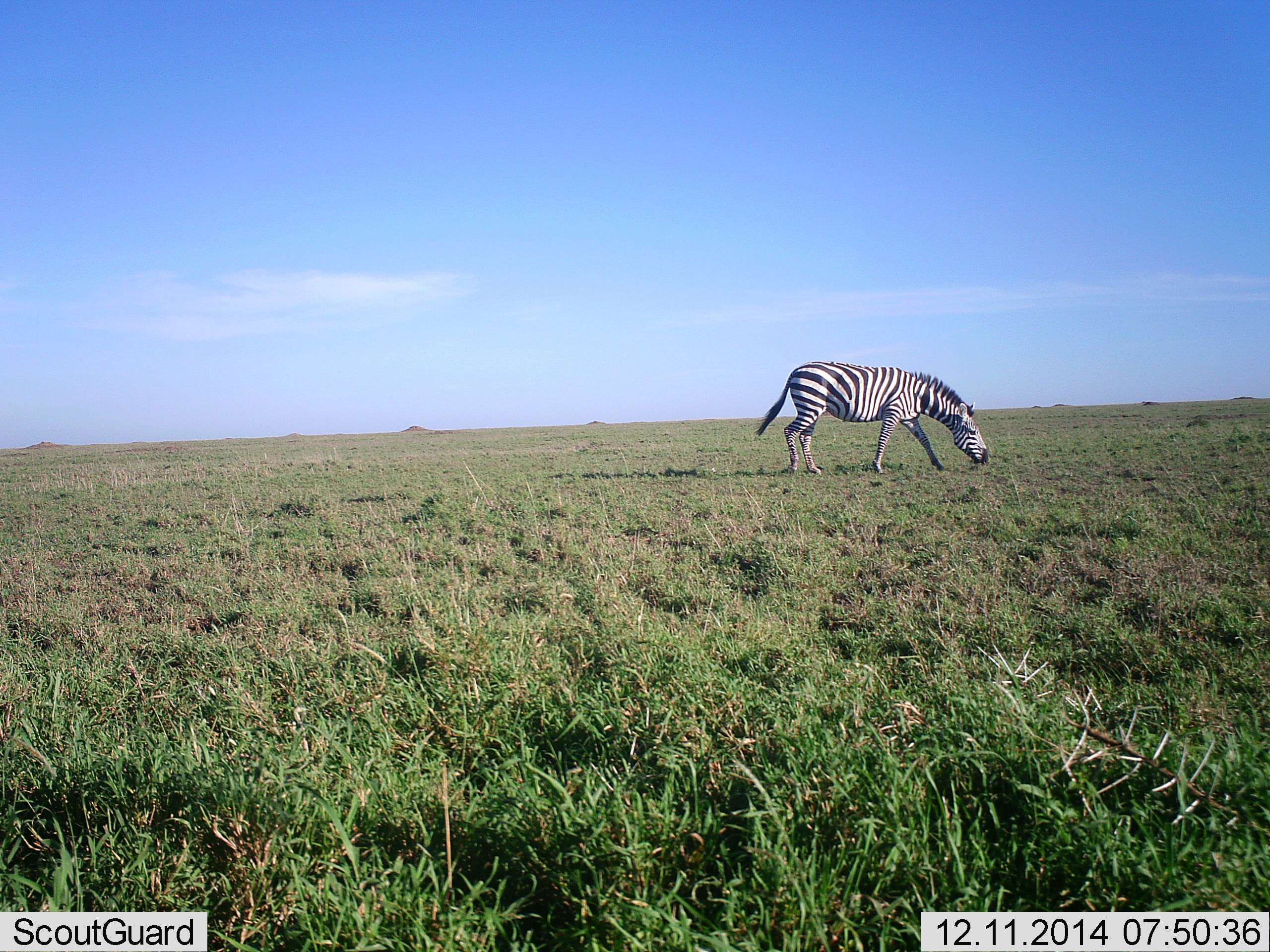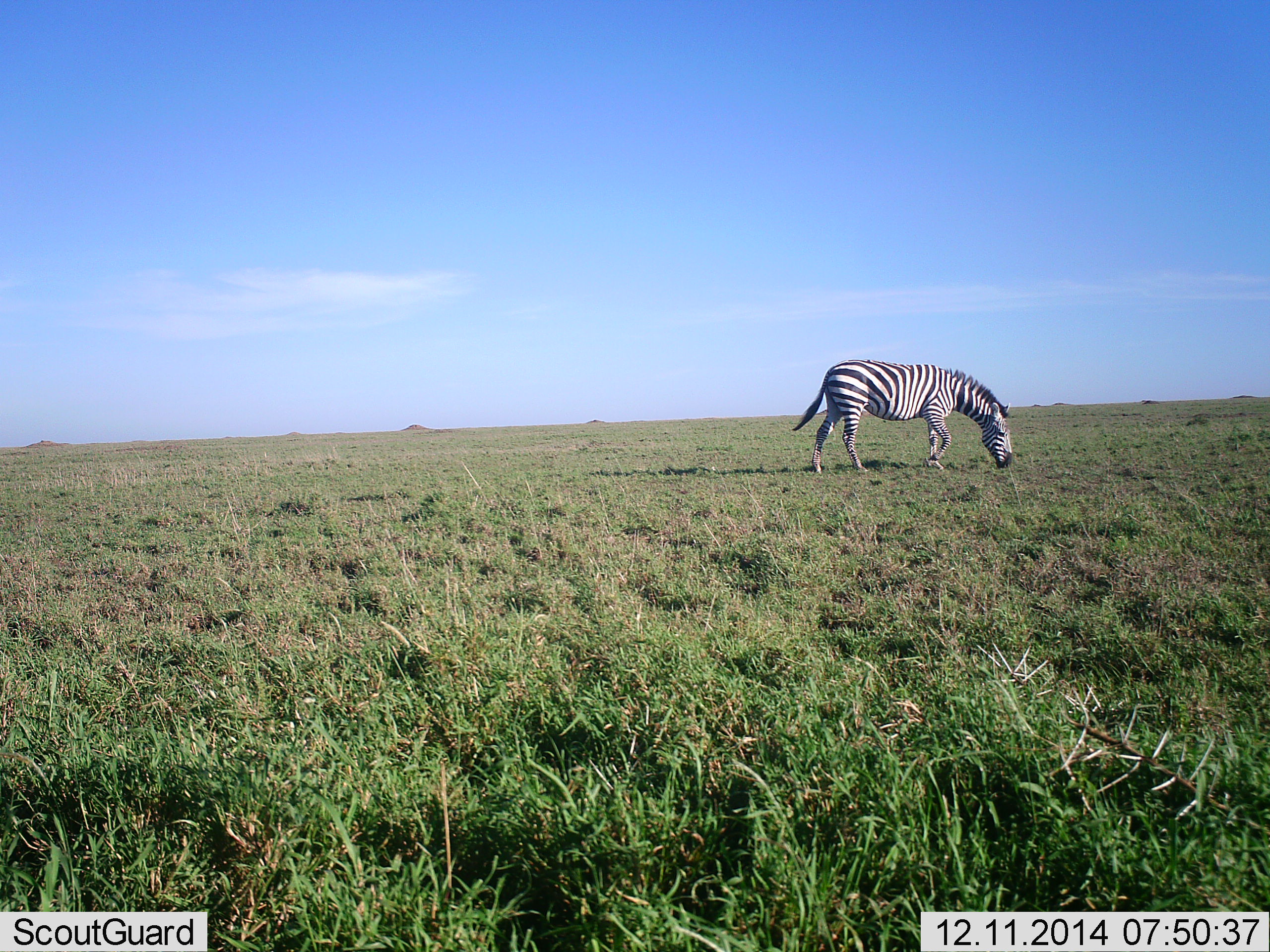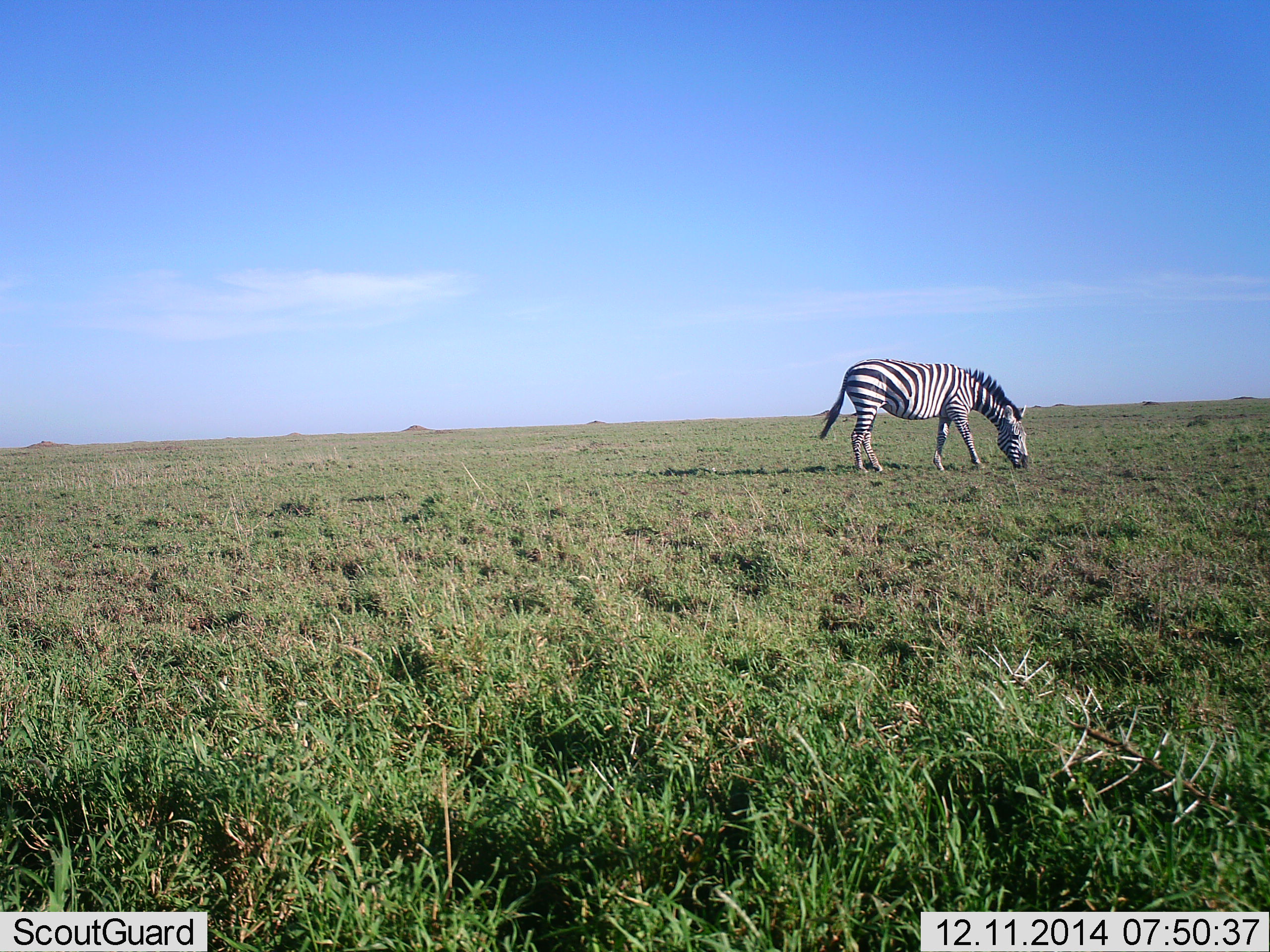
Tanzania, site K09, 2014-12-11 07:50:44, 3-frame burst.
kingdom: Animalia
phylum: Chordata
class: Mammalia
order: Perissodactyla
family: Equidae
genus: Equus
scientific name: Equus quagga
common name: plains zebra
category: zebra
Zebra (plains zebra) (Equus quagga), count 1. Behavior (volunteer vote fractions): standing 0%, resting 0%, moving 30%, interacting 0%. Young present (vote fraction): 0%. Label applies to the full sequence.